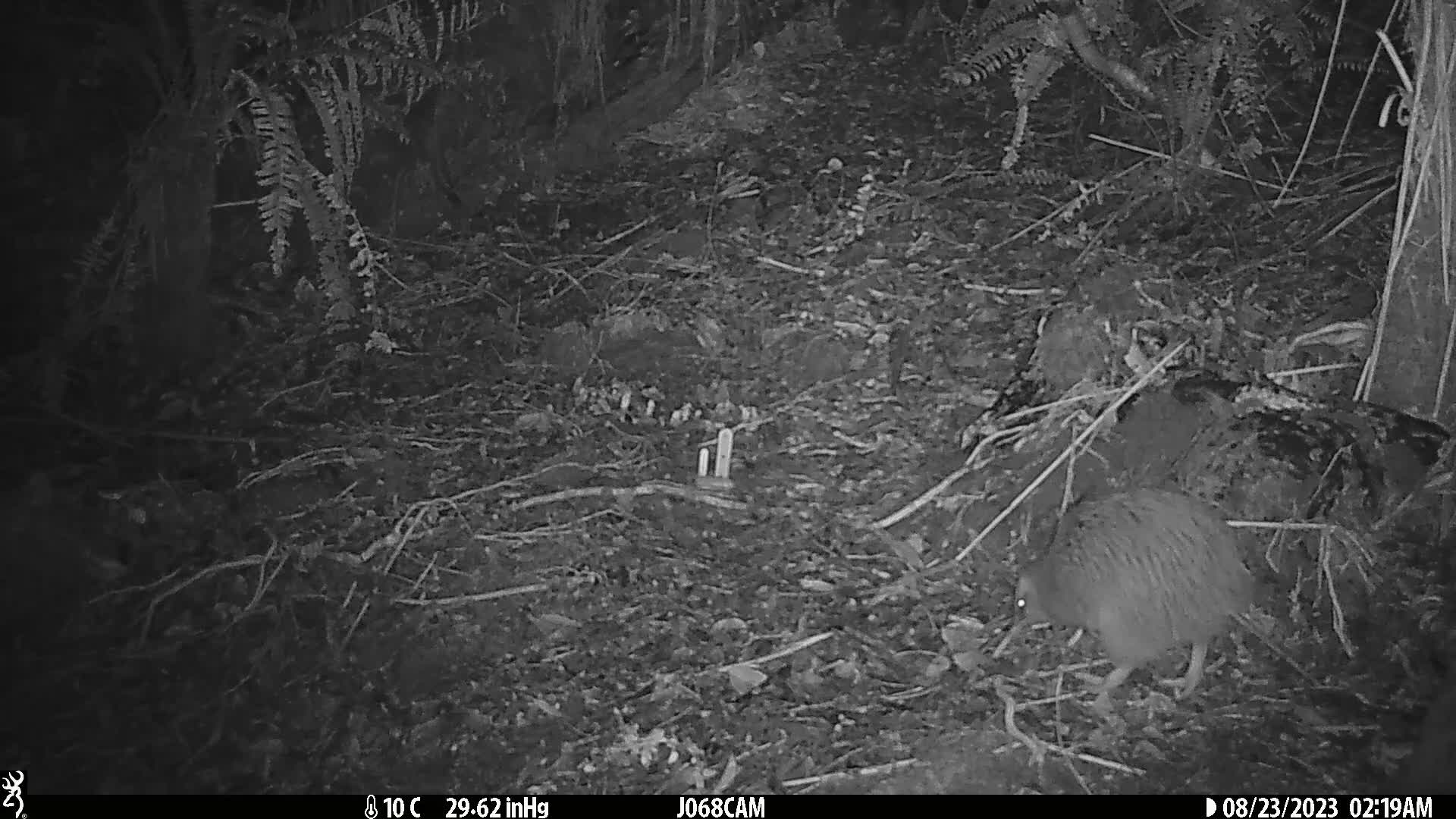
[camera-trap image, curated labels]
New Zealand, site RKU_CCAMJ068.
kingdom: Animalia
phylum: Chordata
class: Aves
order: Apterygiformes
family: Apterygidae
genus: Apteryx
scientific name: Apteryx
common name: kiwi